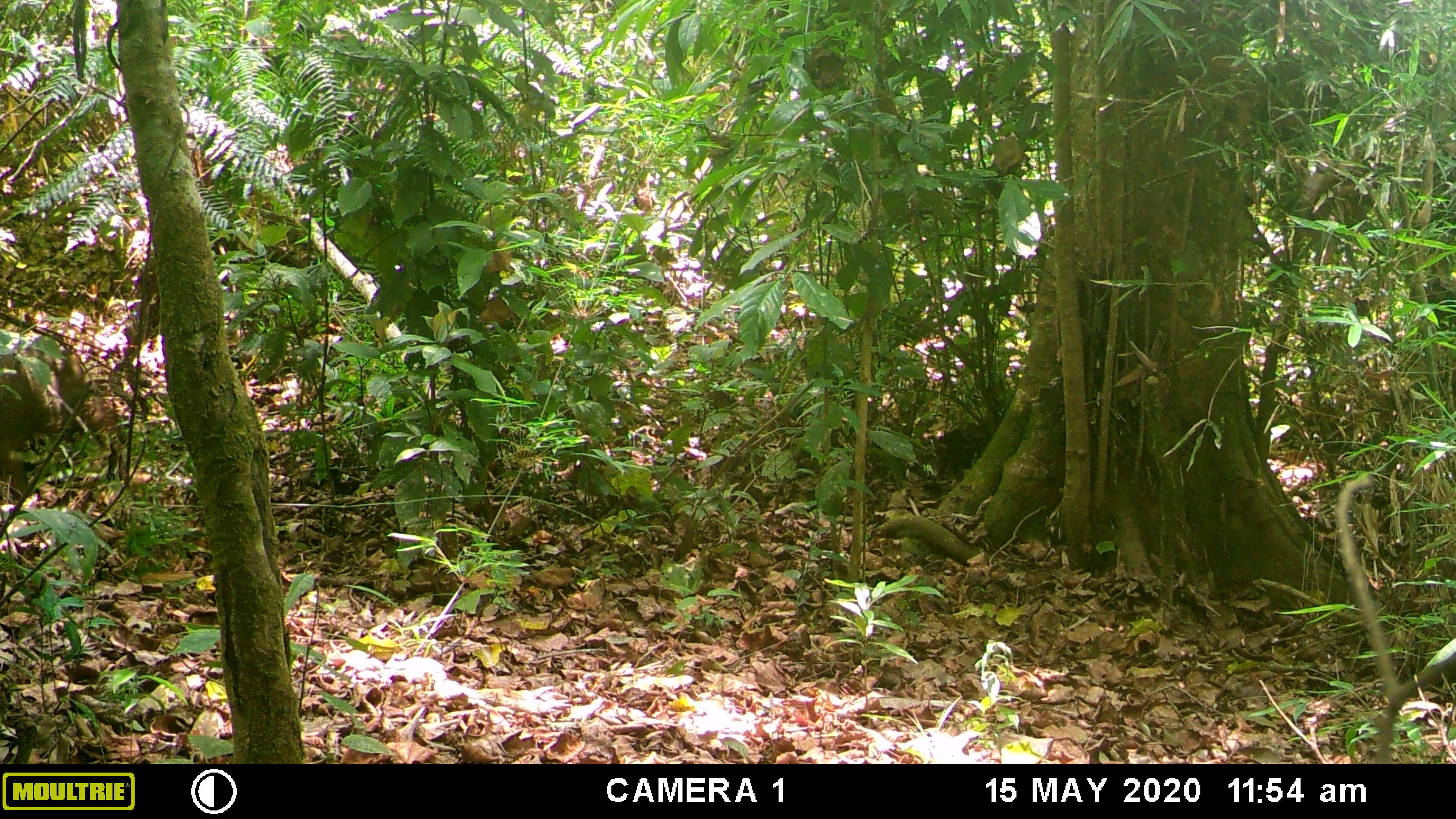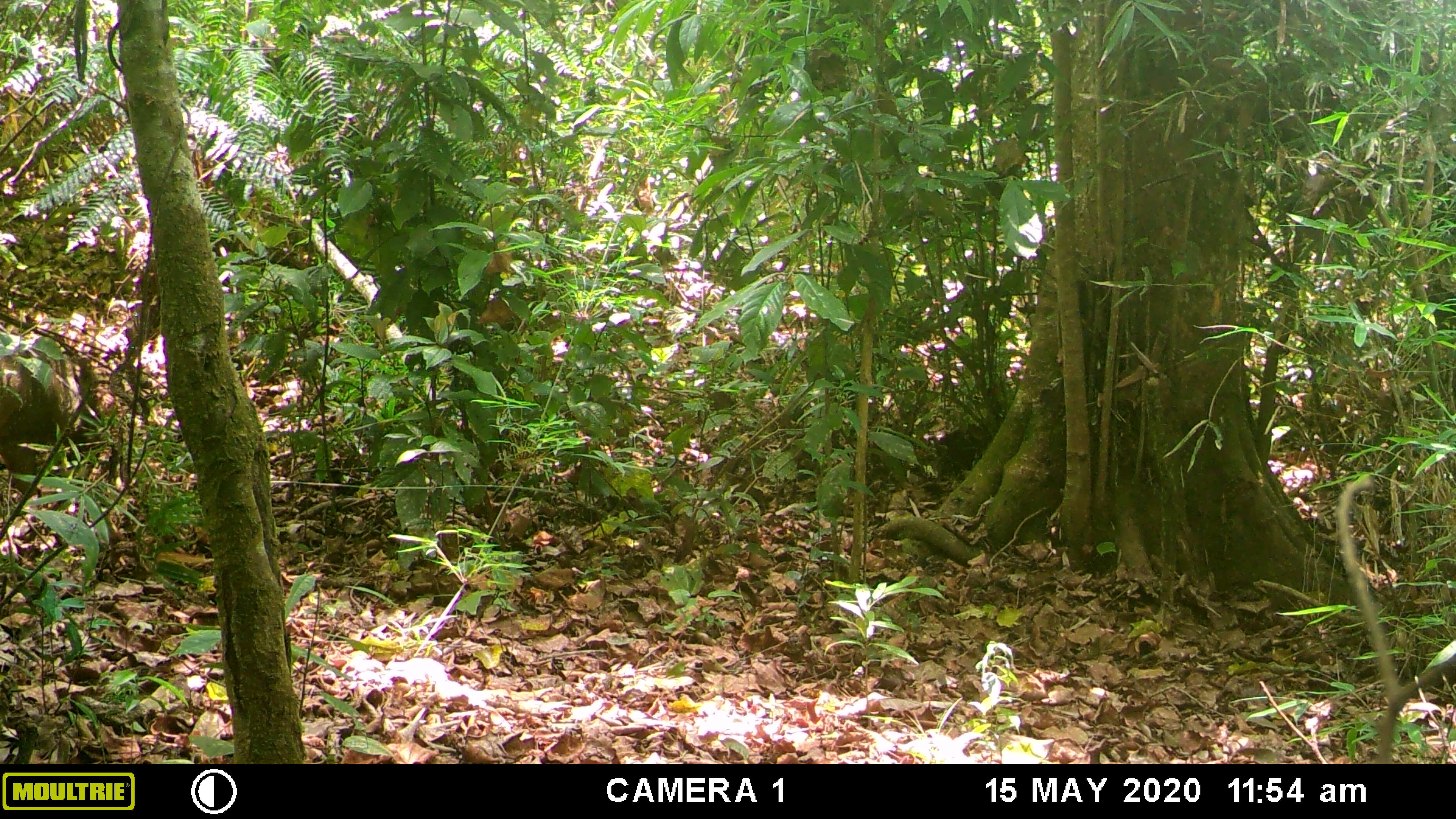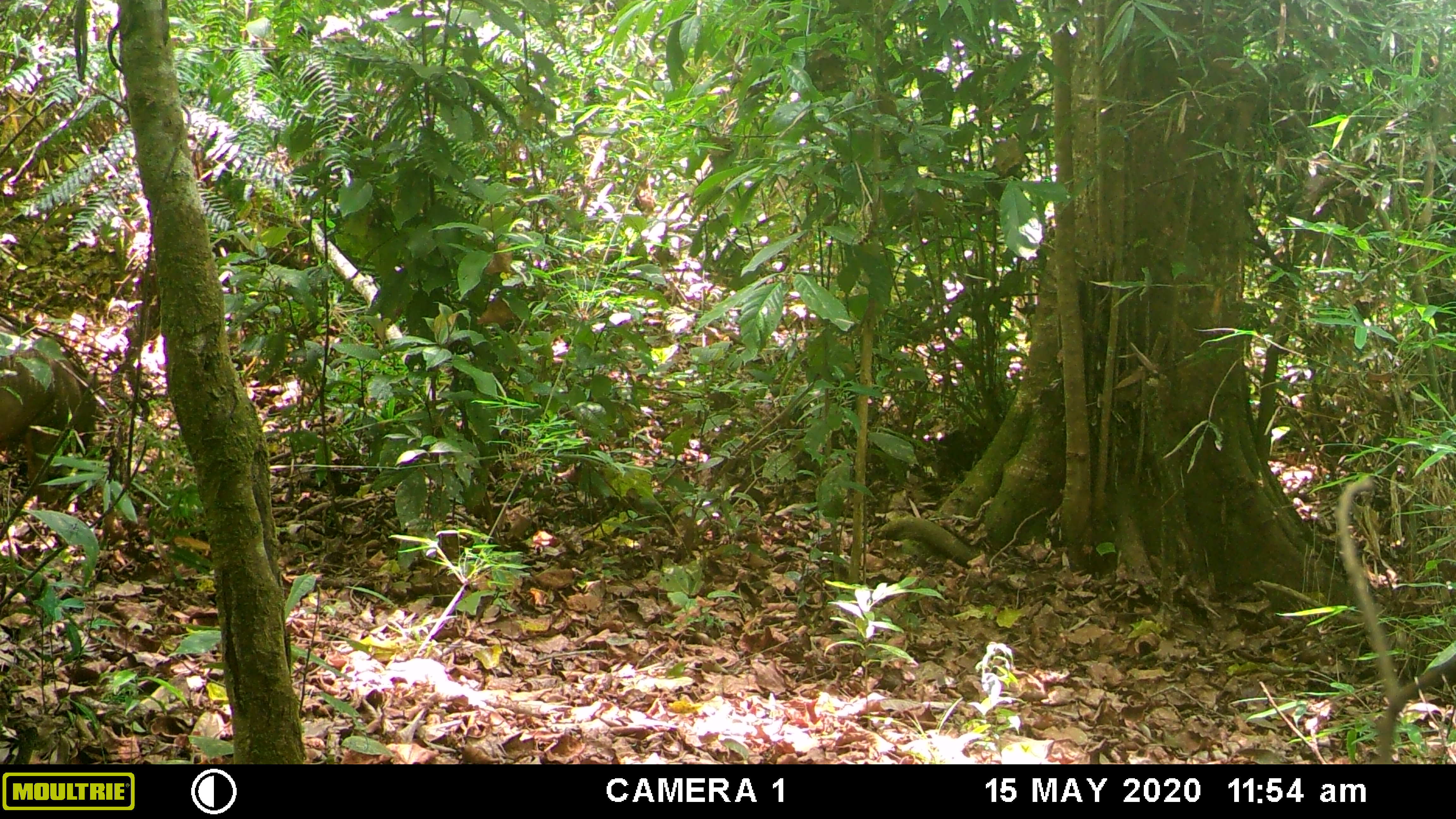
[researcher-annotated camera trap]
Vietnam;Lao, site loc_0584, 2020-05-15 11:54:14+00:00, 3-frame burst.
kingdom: Animalia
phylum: Chordata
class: Mammalia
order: Artiodactyla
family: Suidae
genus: Sus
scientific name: Sus scrofa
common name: eurasian wild pig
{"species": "eurasian wild pig (Sus scrofa)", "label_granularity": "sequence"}